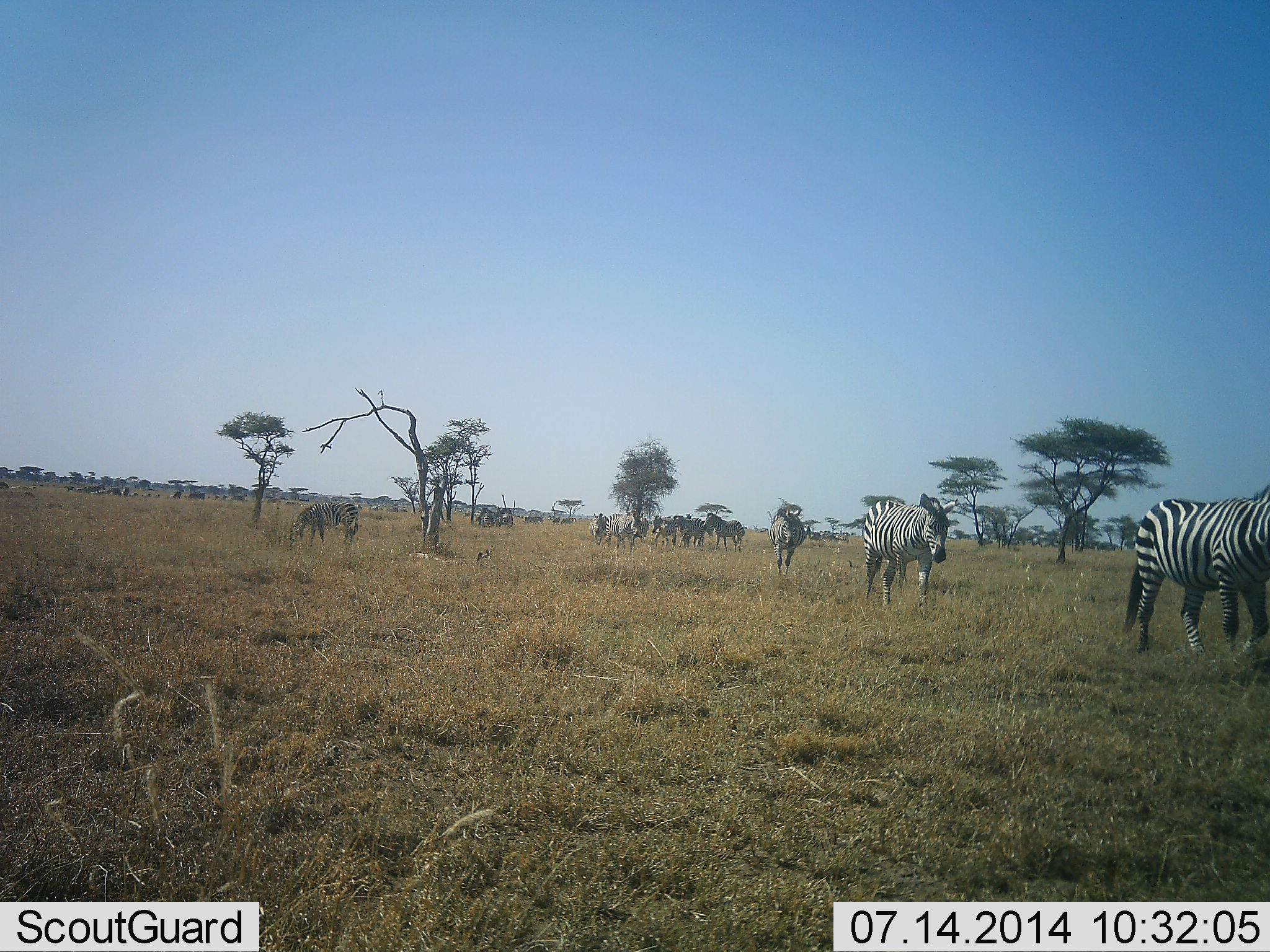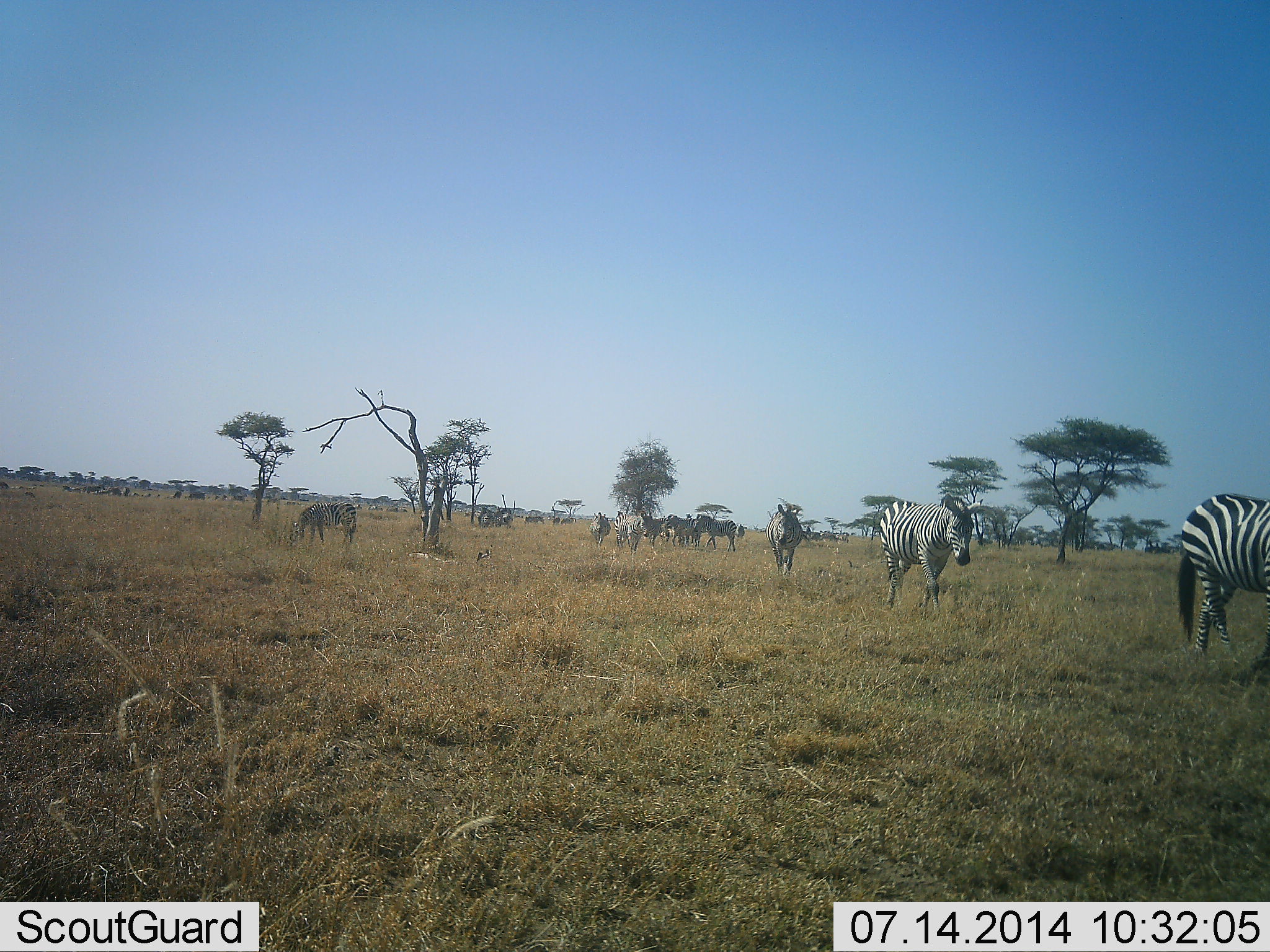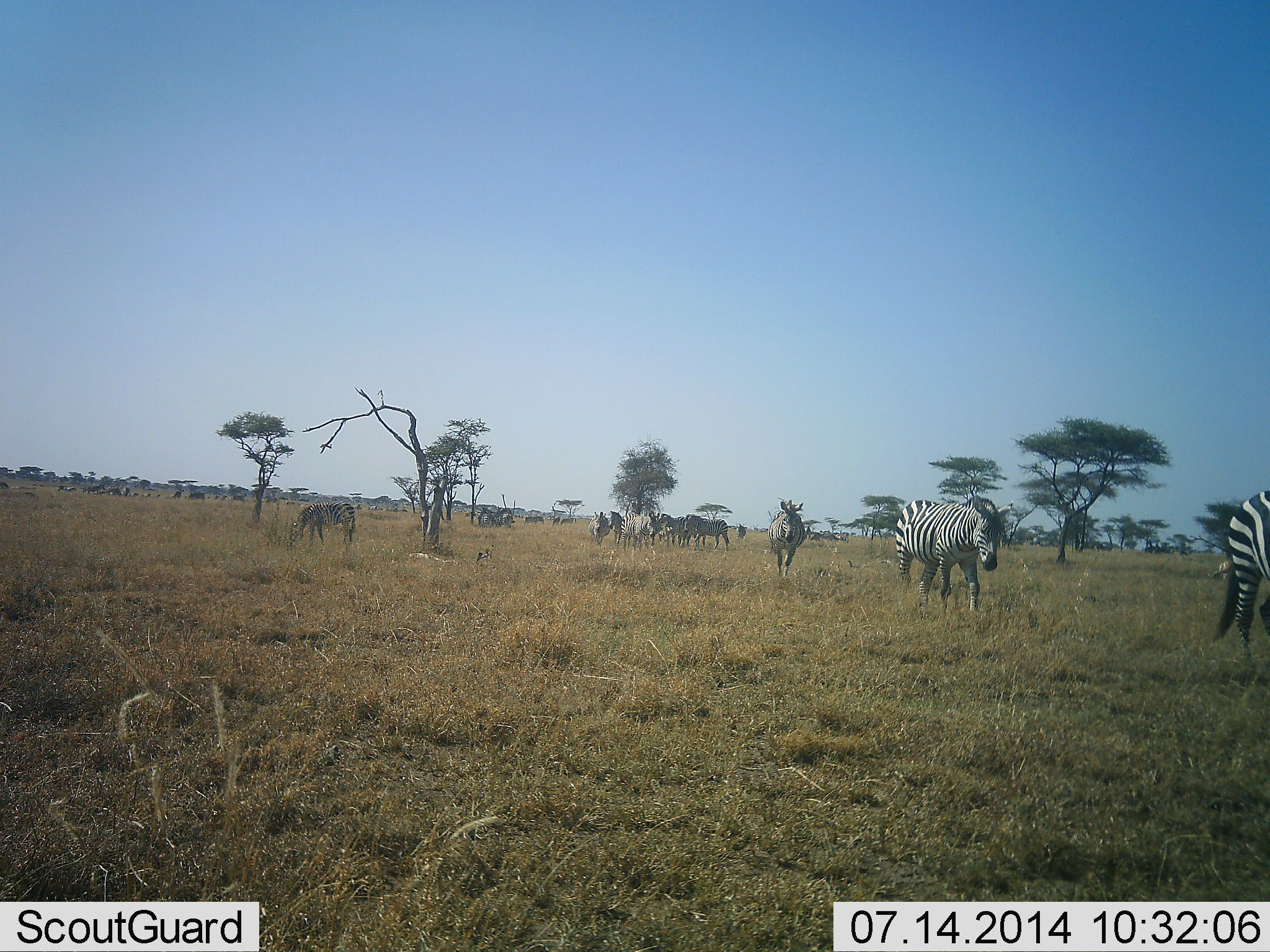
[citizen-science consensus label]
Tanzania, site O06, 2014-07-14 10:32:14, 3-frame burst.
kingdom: Animalia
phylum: Chordata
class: Mammalia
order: Perissodactyla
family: Equidae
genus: Equus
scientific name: Equus quagga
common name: plains zebra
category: zebra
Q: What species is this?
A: Zebra (plains zebra) (Equus quagga).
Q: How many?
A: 11-50.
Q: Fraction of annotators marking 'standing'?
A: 50%.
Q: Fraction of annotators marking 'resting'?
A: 0%.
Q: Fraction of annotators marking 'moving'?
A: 92%.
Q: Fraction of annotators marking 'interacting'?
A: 0%.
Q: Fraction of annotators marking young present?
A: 0%.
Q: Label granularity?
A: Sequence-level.